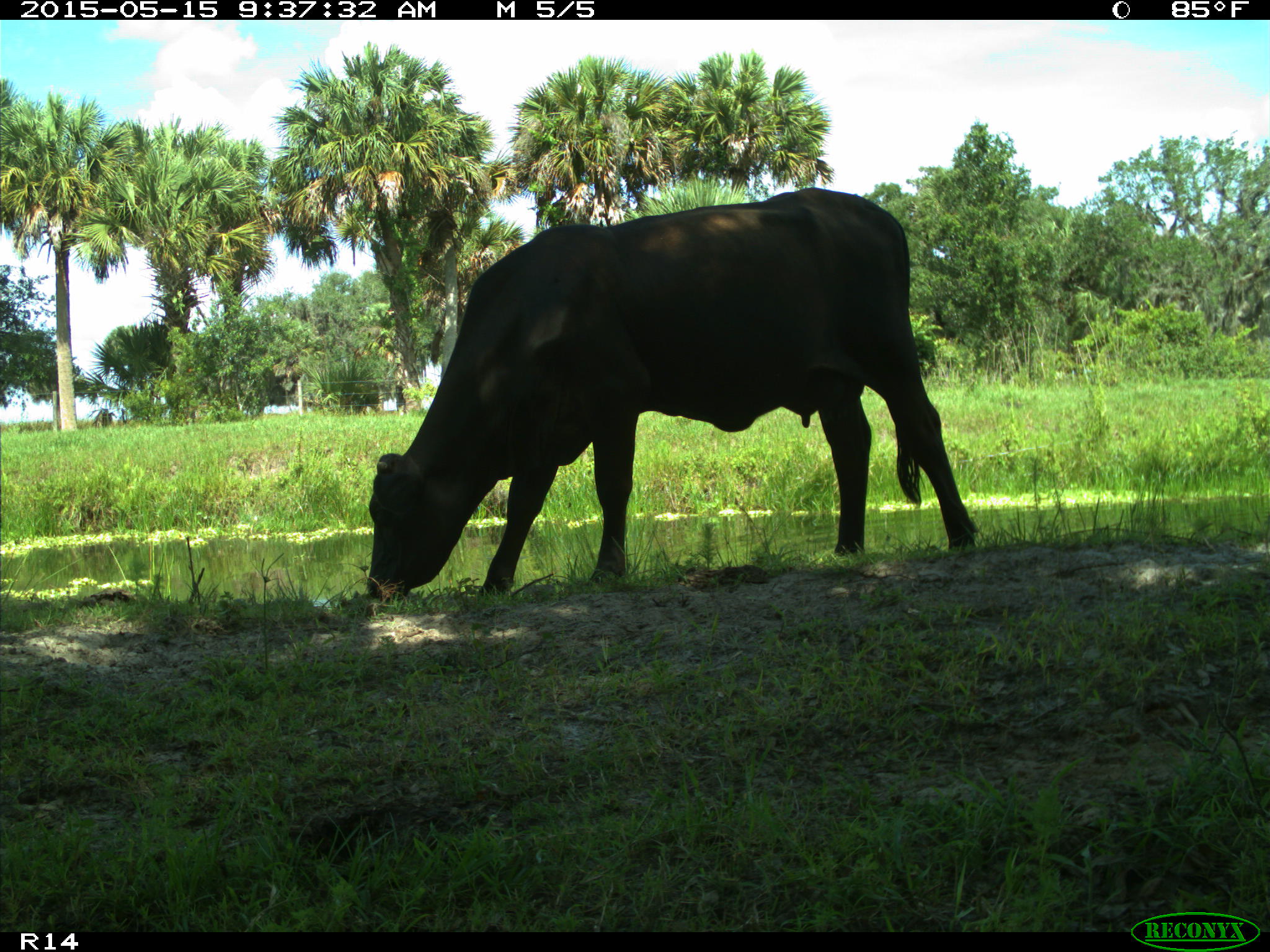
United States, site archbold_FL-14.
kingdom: Animalia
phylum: Chordata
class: Mammalia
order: Artiodactyla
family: Bovidae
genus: Bos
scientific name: Bos taurus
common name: domestic cow